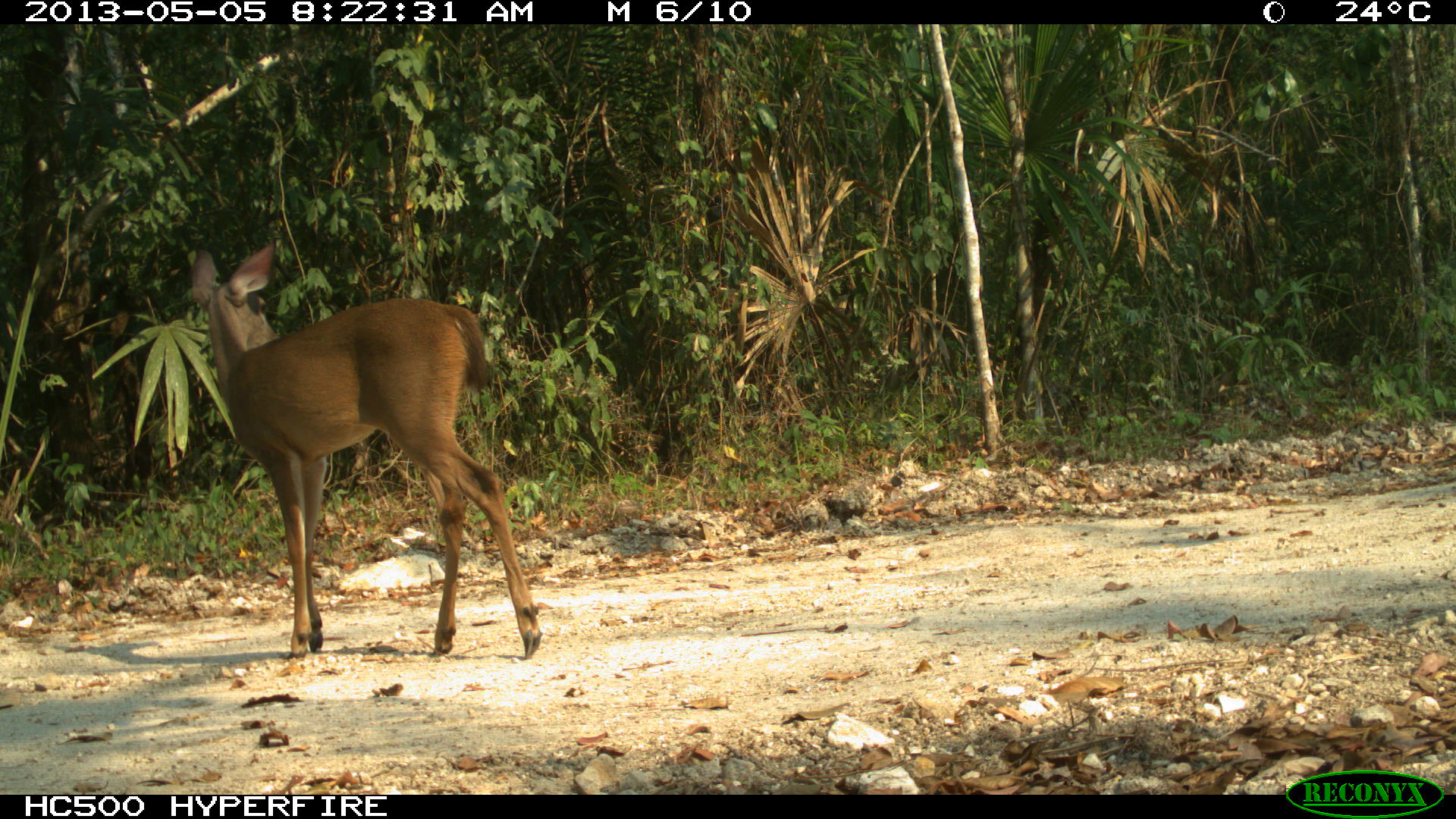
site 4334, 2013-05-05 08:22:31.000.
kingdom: Animalia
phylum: Chordata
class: Mammalia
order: Artiodactyla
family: Cervidae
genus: Odocoileus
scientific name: Odocoileus virginianus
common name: white-tailed deer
Odocoileus virginianus (white-tailed deer), count 1, sex female.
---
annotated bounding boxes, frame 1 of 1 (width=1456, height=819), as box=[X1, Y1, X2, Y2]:
odocoileus virginianus: box=[189, 238, 541, 660]